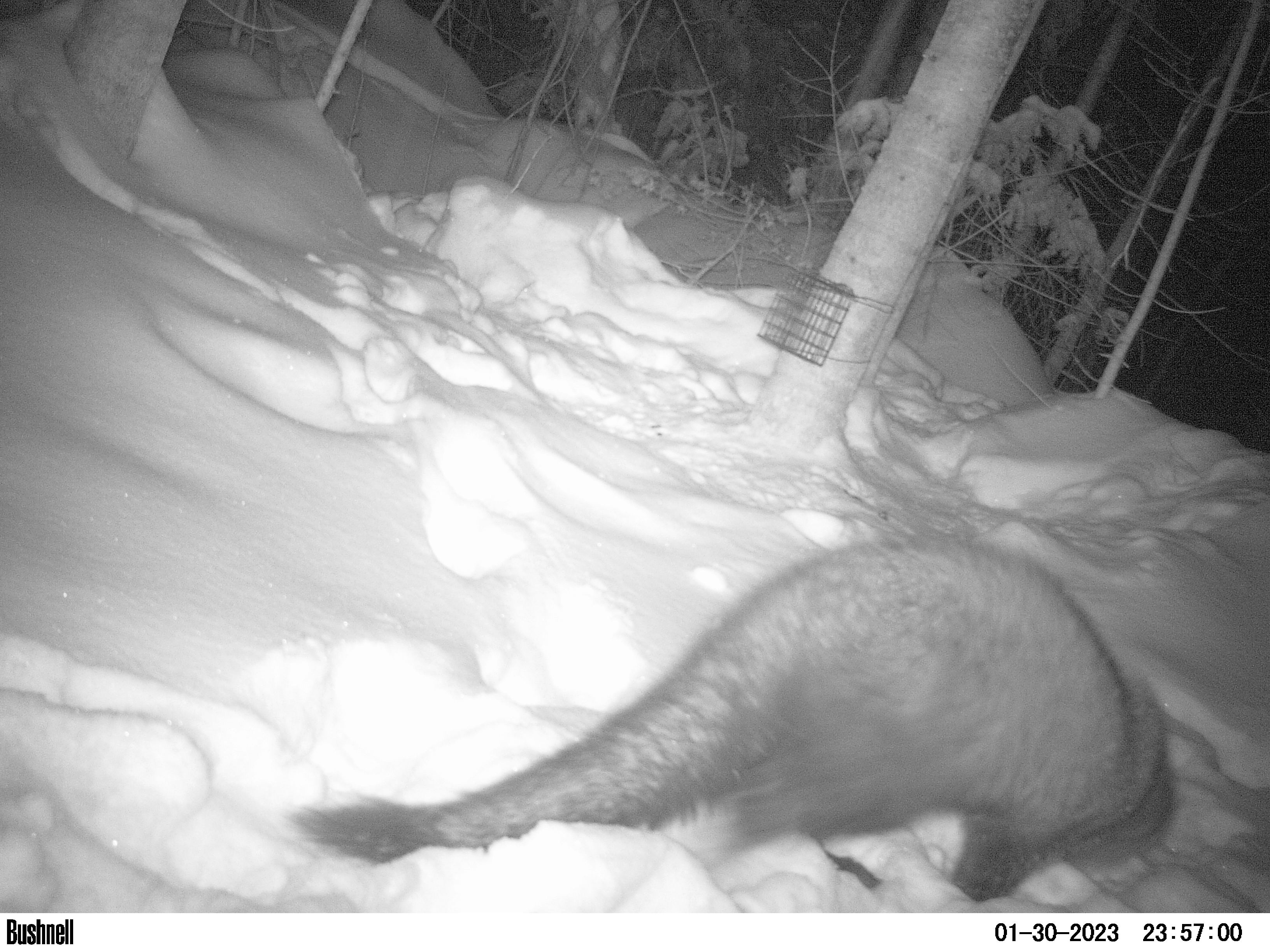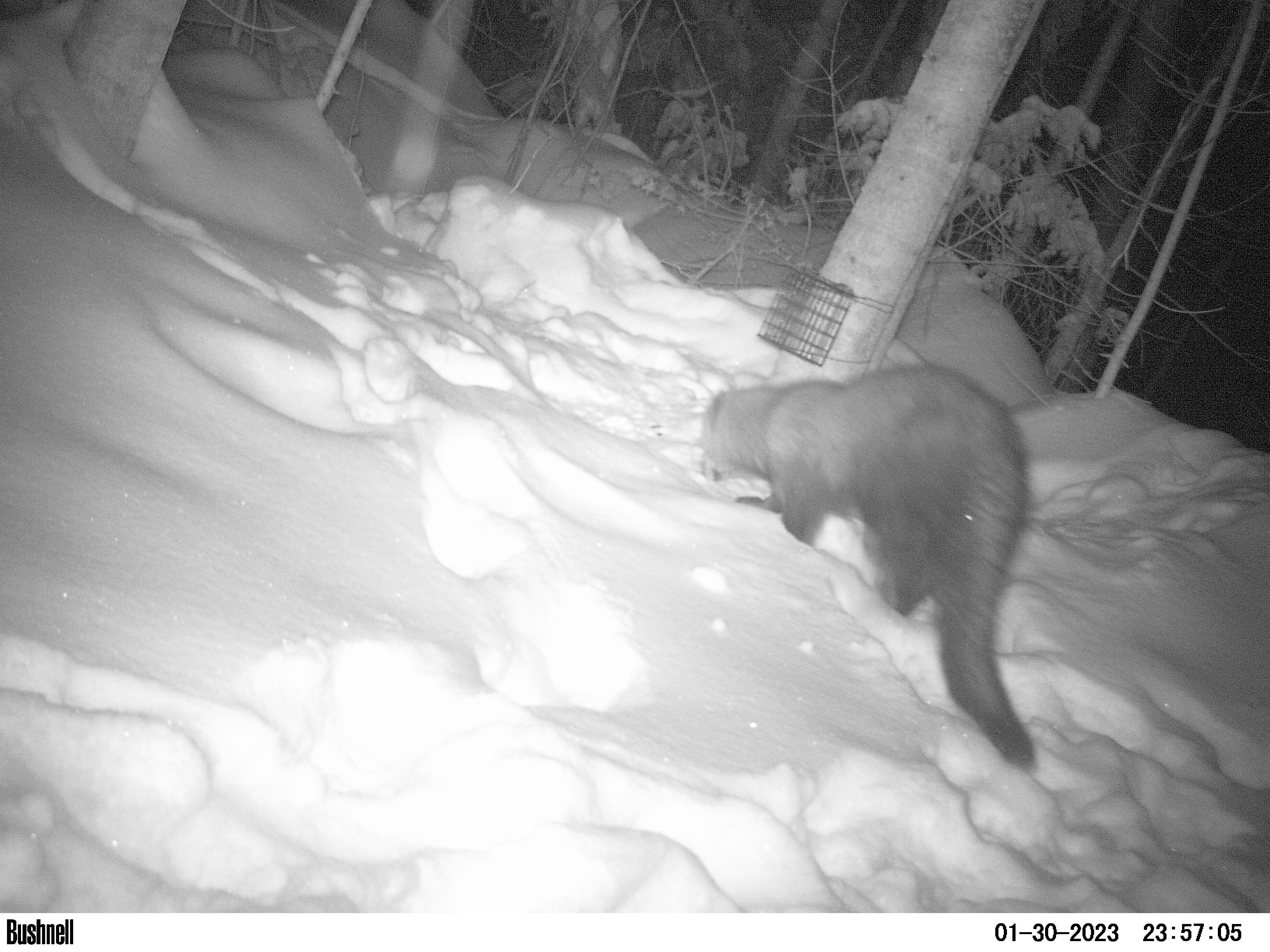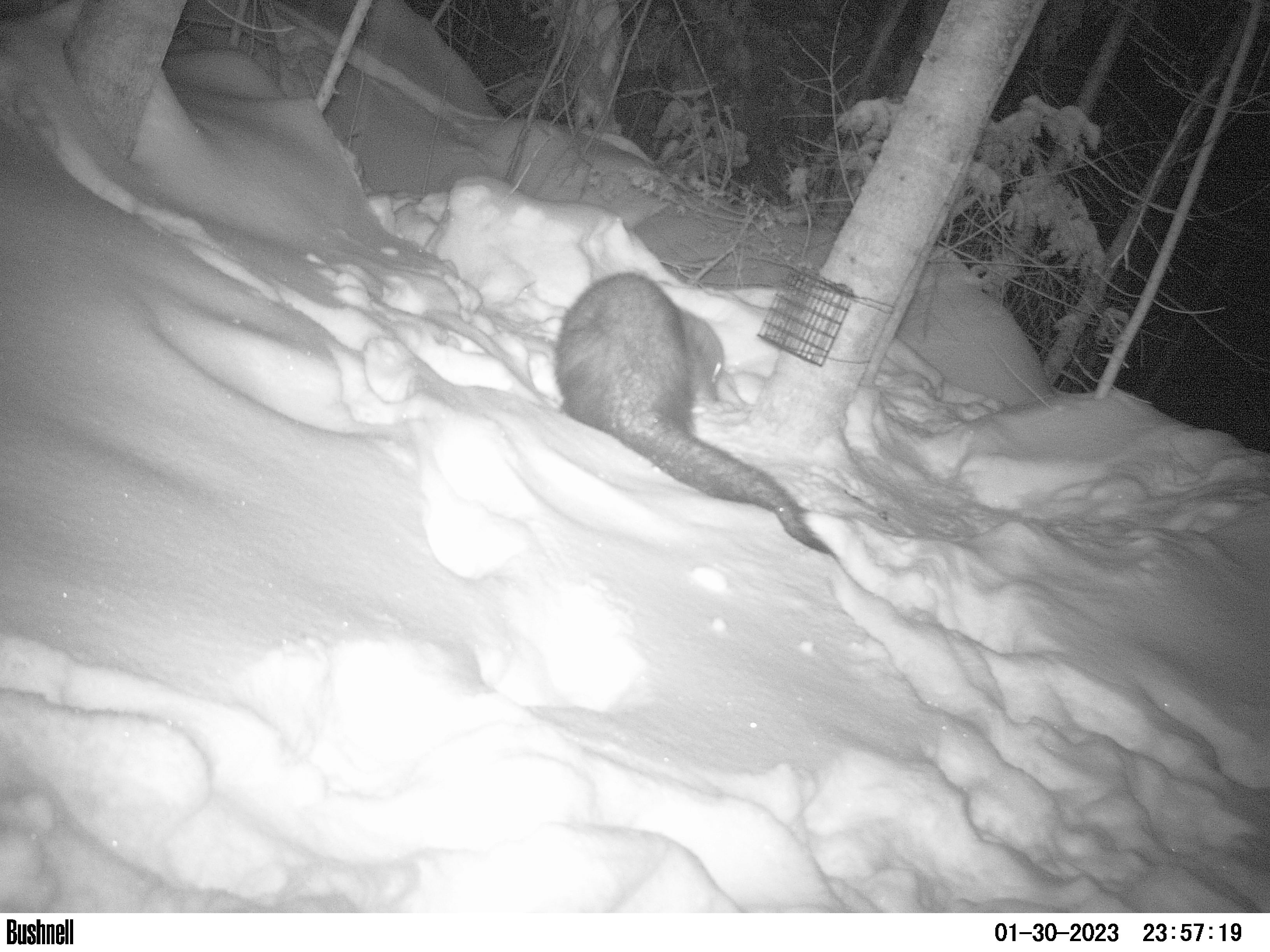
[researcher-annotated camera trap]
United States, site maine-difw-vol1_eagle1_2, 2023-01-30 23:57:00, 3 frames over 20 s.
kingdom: Animalia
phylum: Chordata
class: Mammalia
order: Carnivora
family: Mustelidae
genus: Pekania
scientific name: Pekania pennanti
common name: fisher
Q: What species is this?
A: Fisher (Pekania pennanti).